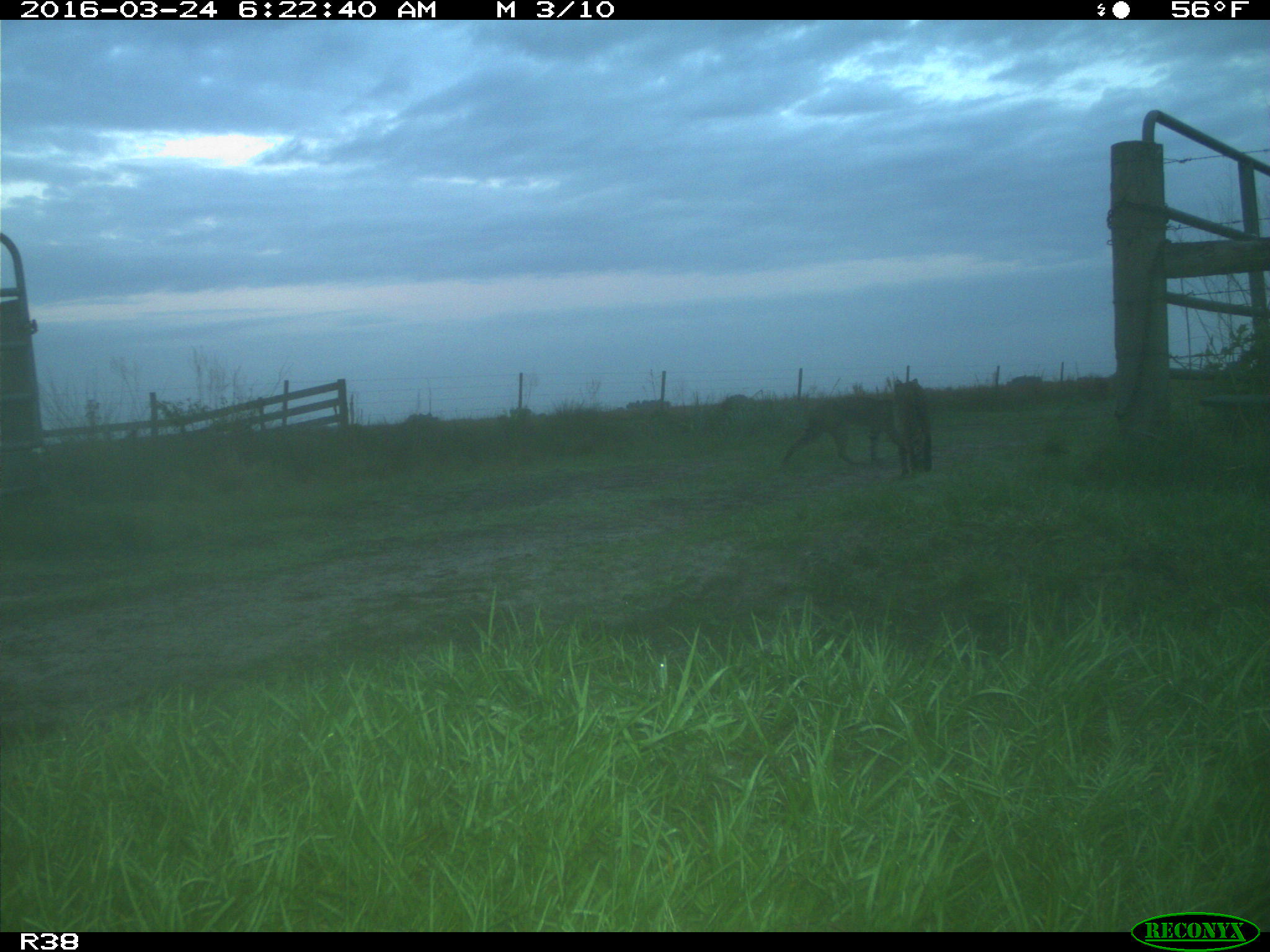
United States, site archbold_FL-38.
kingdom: Animalia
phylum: Chordata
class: Mammalia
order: Carnivora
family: Felidae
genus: Lynx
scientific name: Lynx rufus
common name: bobcat